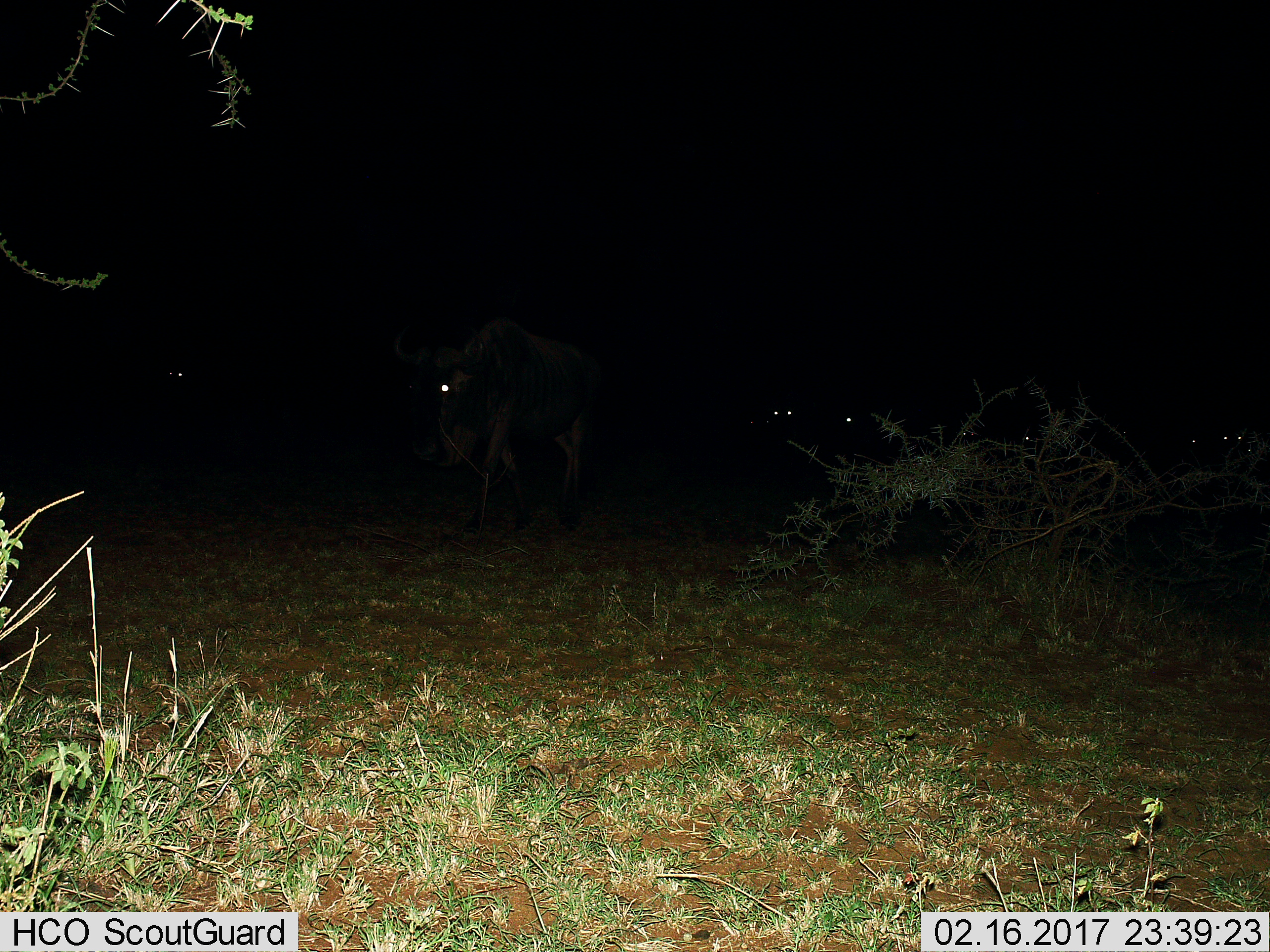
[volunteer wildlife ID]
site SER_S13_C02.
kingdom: Animalia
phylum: Chordata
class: Mammalia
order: Artiodactyla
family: Bovidae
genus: Connochaetes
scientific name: Connochaetes taurinus taurinus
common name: blue wildebeest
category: wildebeestblue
Wildebeestblue (blue wildebeest) (Connochaetes taurinus taurinus), count 5. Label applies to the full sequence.